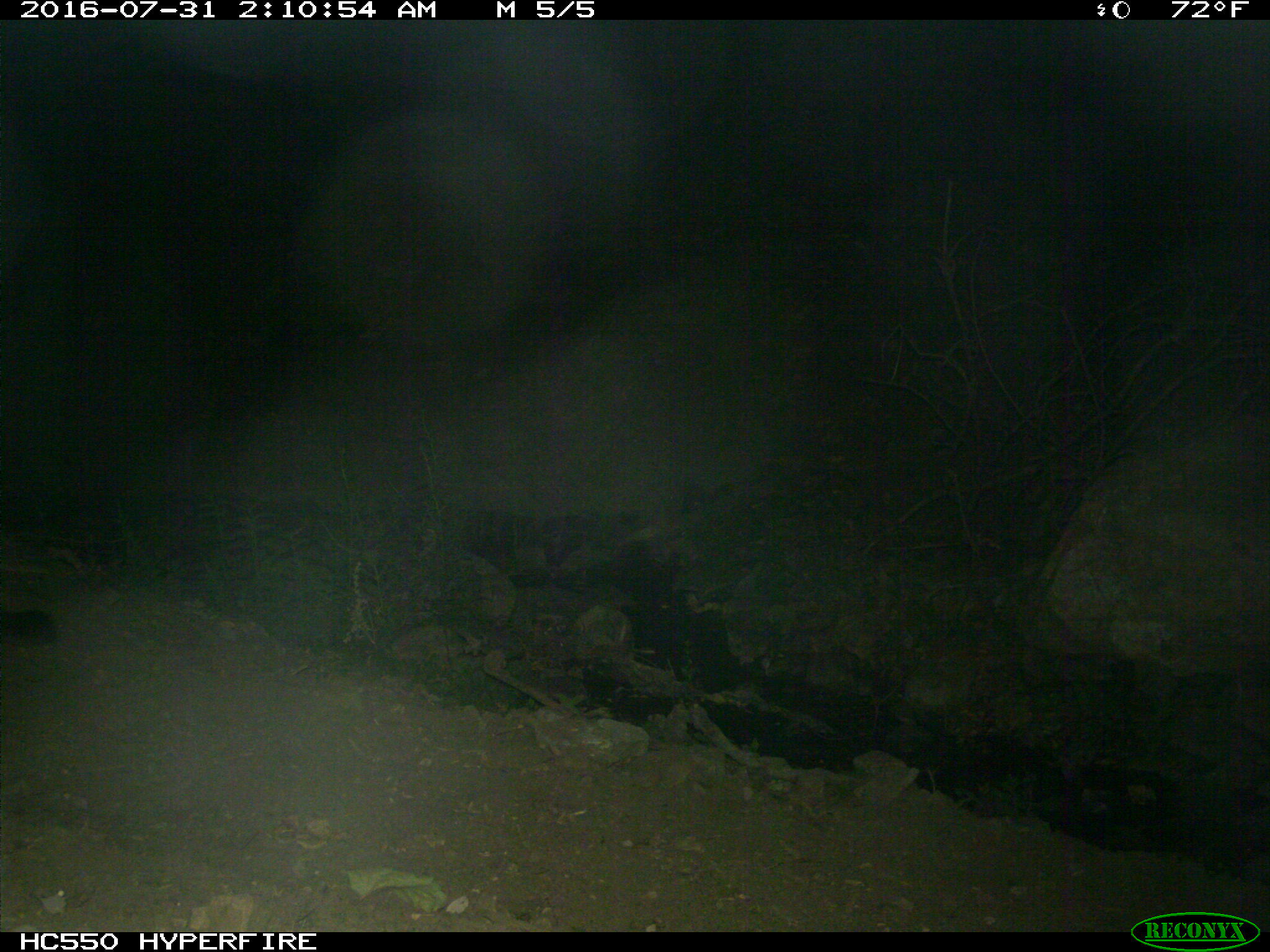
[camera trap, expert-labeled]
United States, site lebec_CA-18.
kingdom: Animalia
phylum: Chordata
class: Mammalia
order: Carnivora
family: Felidae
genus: Puma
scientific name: Puma concolor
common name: mountain lion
Puma concolor (mountain lion).